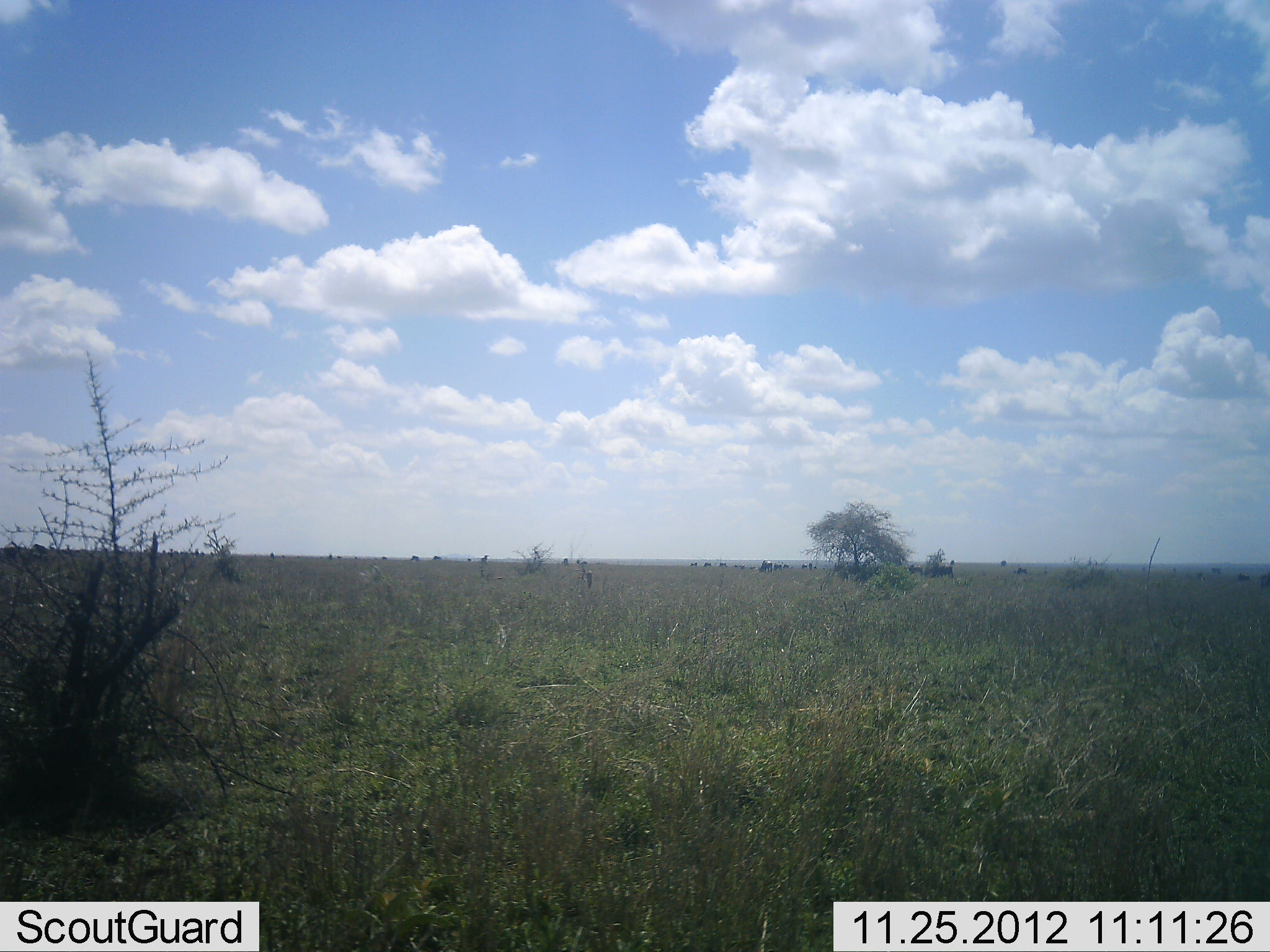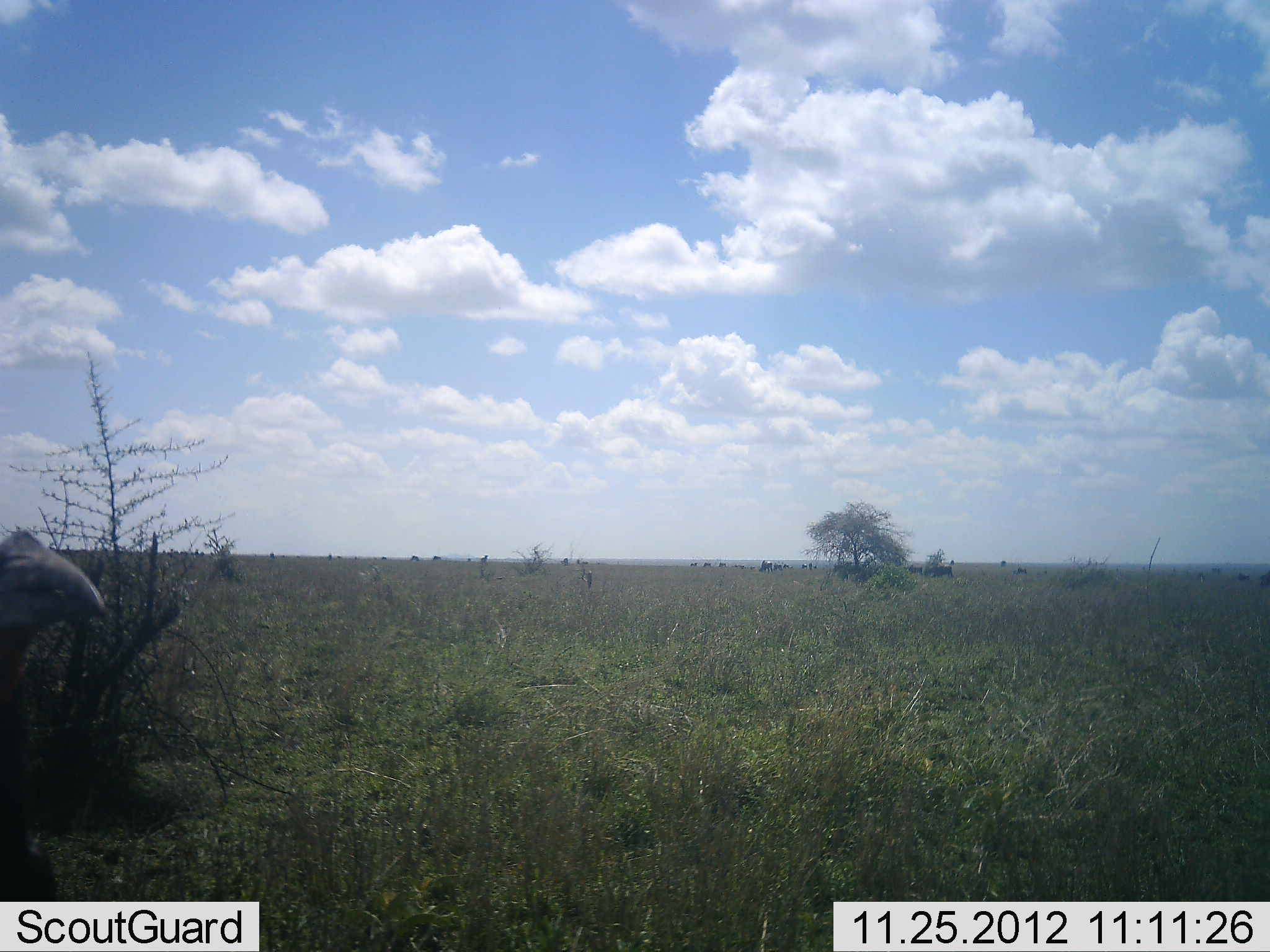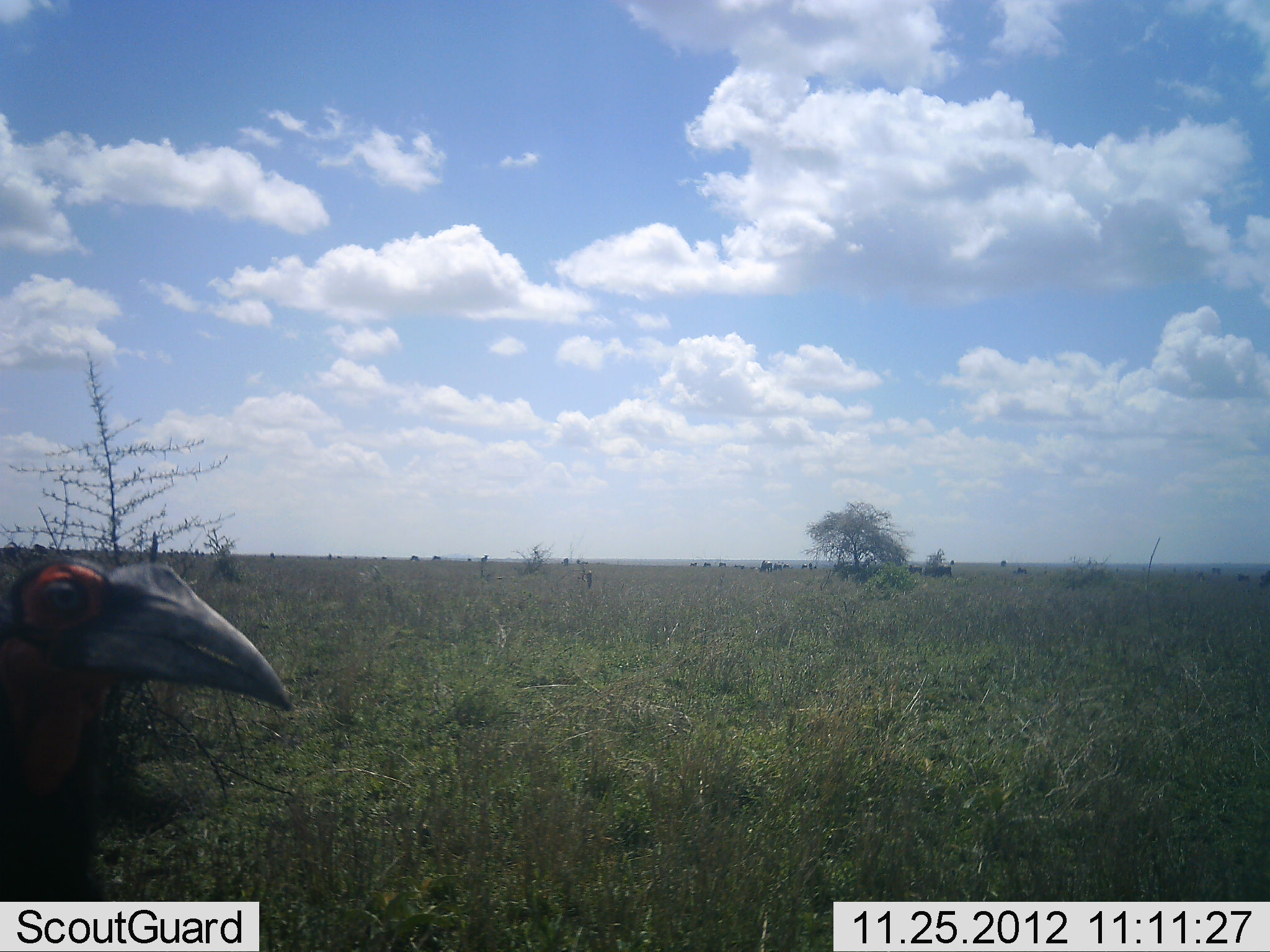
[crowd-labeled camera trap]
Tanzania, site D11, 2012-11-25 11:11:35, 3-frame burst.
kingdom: Animalia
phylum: Chordata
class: Aves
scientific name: Aves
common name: bird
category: otherbird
Otherbird (bird) (Aves), count 1. Behavior (volunteer vote fractions): standing 20%, resting 0%, moving 90%, interacting 0%. Young present (vote fraction): 0%. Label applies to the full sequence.